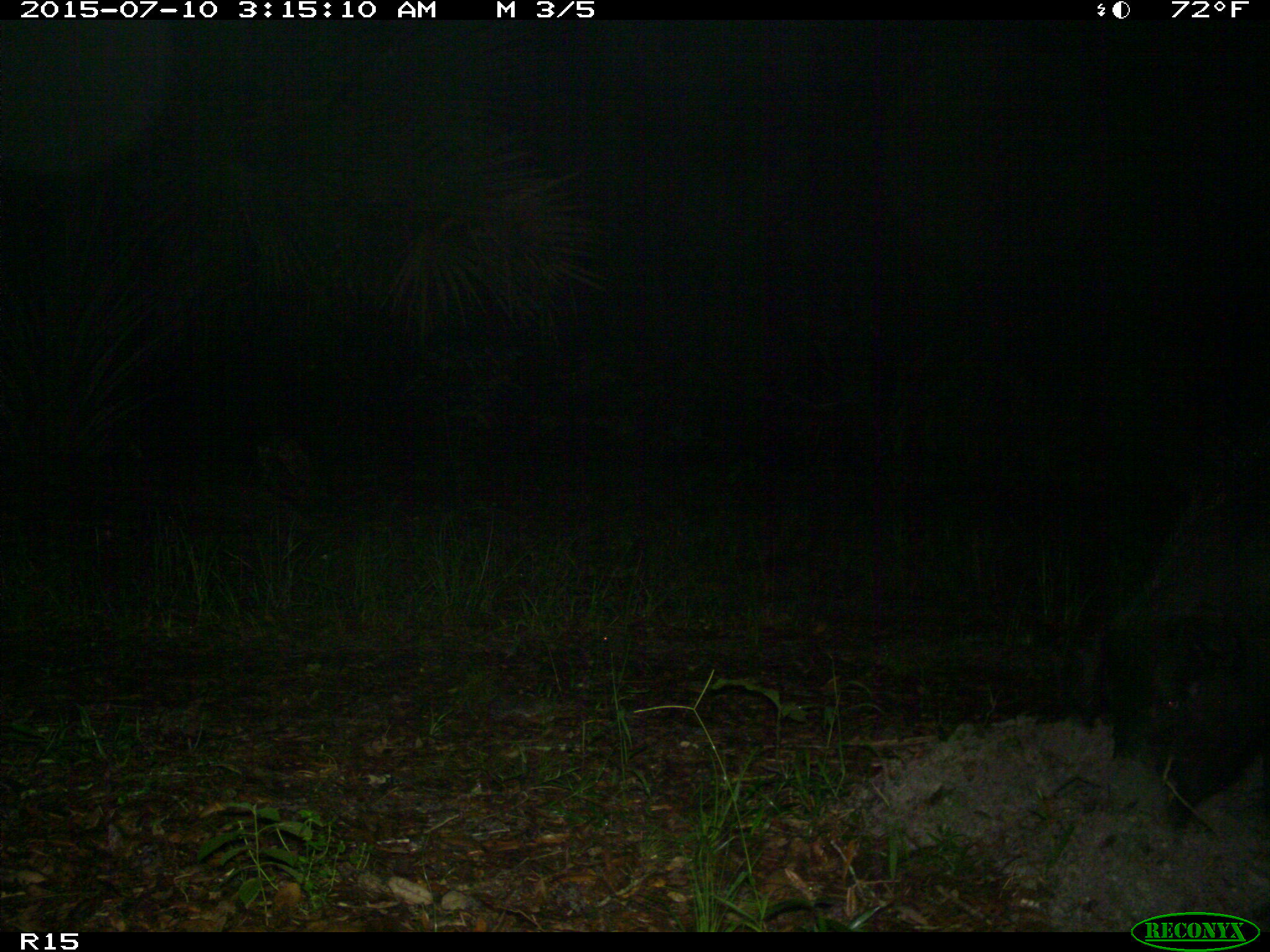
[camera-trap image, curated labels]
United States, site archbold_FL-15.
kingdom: Animalia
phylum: Chordata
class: Mammalia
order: Artiodactyla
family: Suidae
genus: Sus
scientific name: Sus scrofa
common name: wild boar